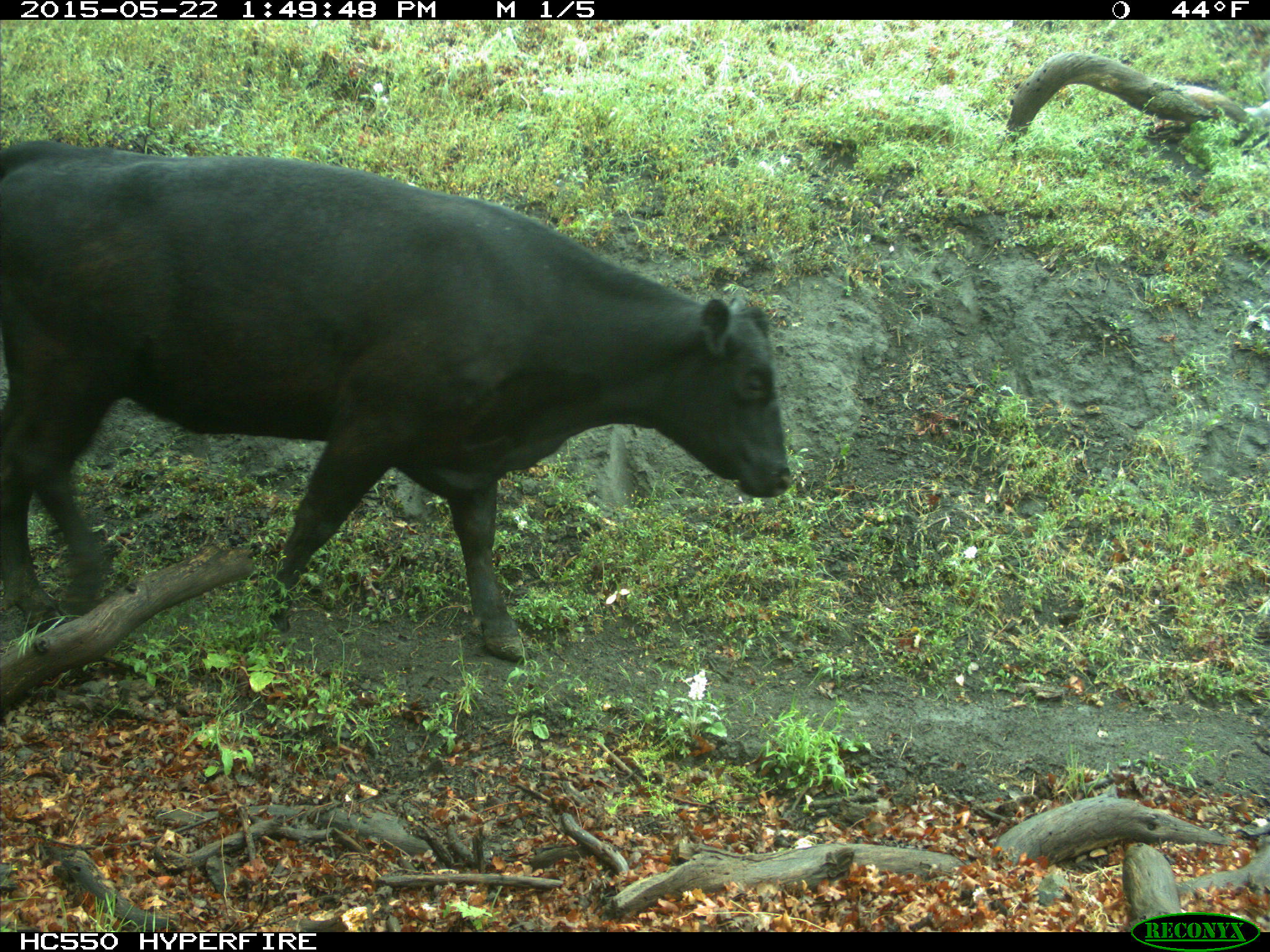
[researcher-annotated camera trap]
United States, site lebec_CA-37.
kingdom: Animalia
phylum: Chordata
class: Mammalia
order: Artiodactyla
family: Bovidae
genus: Bos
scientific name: Bos taurus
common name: domestic cow